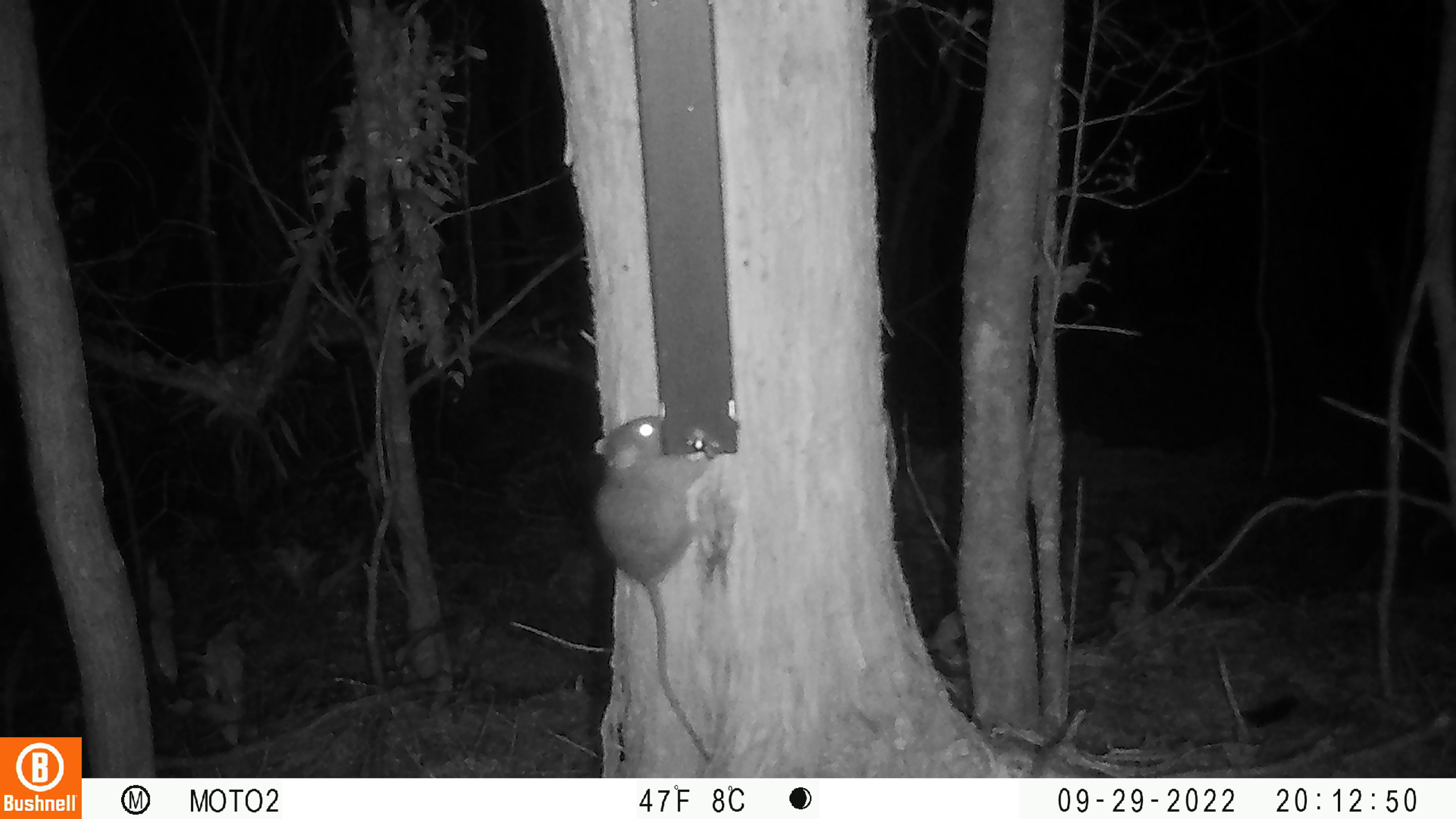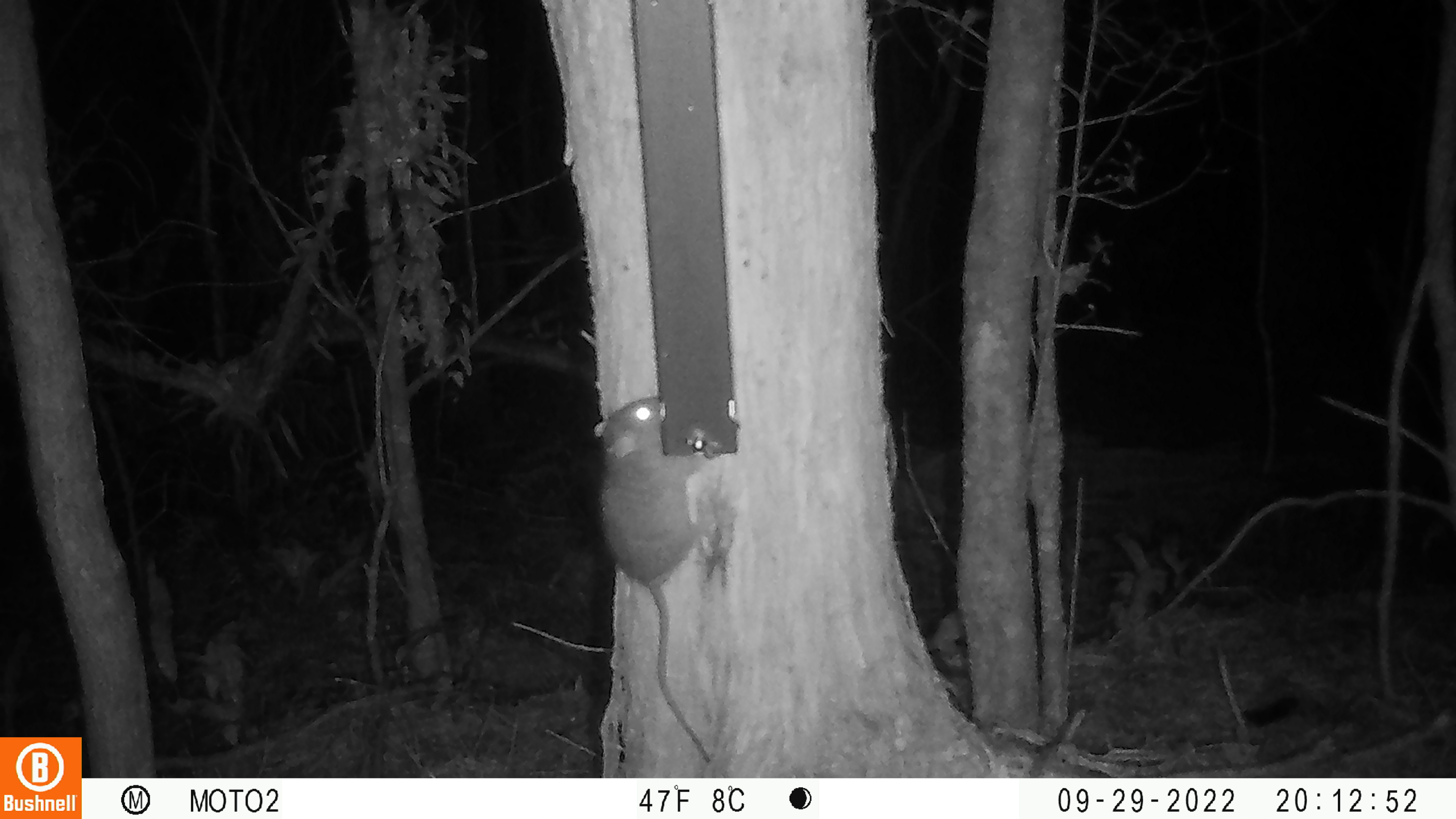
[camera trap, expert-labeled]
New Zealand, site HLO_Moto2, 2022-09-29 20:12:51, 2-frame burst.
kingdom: Animalia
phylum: Chordata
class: Mammalia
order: Rodentia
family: Muridae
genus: Rattus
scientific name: Rattus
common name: rat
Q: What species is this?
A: Rat (Rattus).